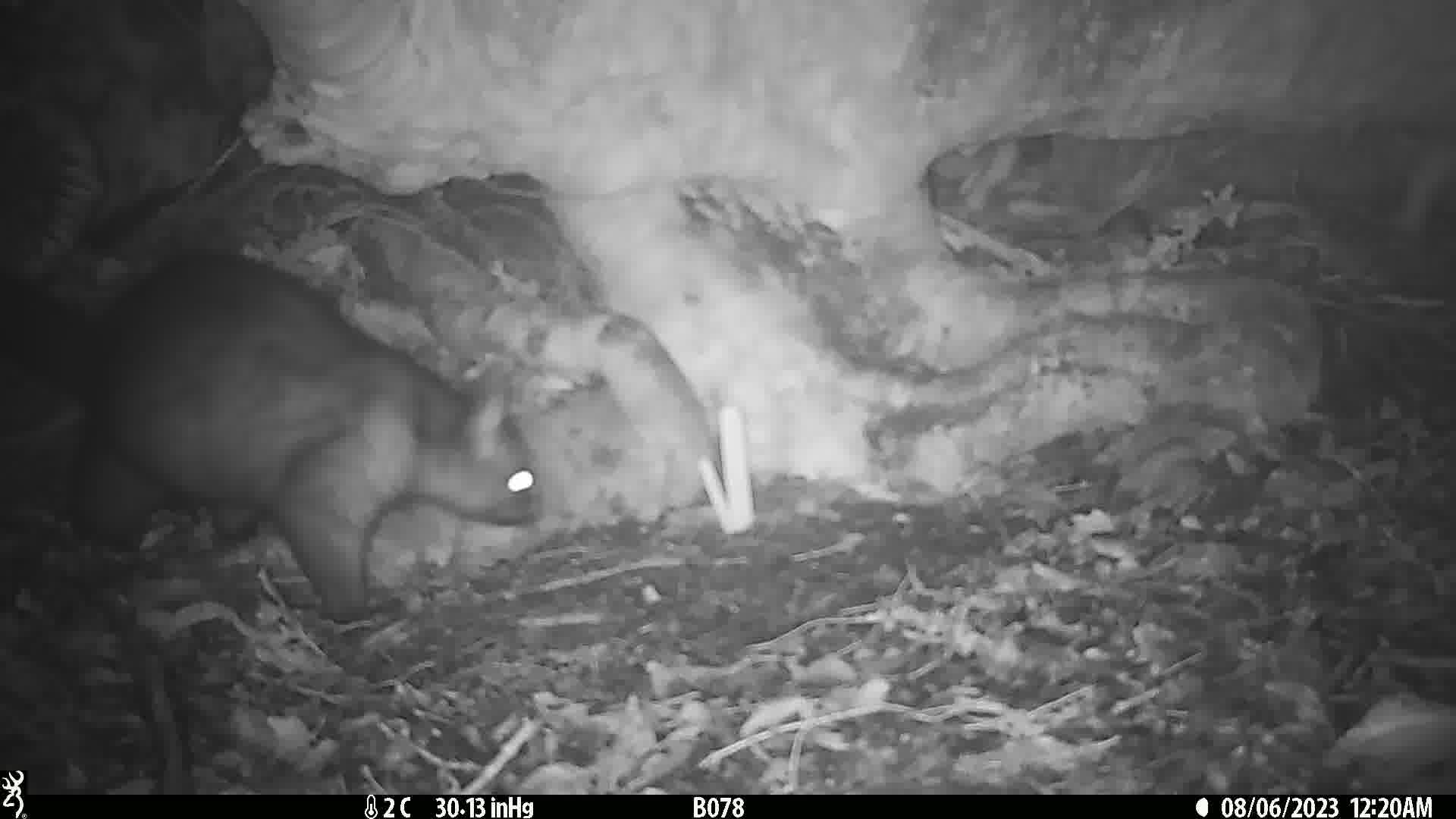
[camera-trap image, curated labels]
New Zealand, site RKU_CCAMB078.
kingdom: Animalia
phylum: Chordata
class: Mammalia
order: Diprotodontia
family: Phalangeridae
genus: Trichosurus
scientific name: Trichosurus vulpecula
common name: common brushtail possum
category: possum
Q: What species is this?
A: Possum (common brushtail possum) (Trichosurus vulpecula).